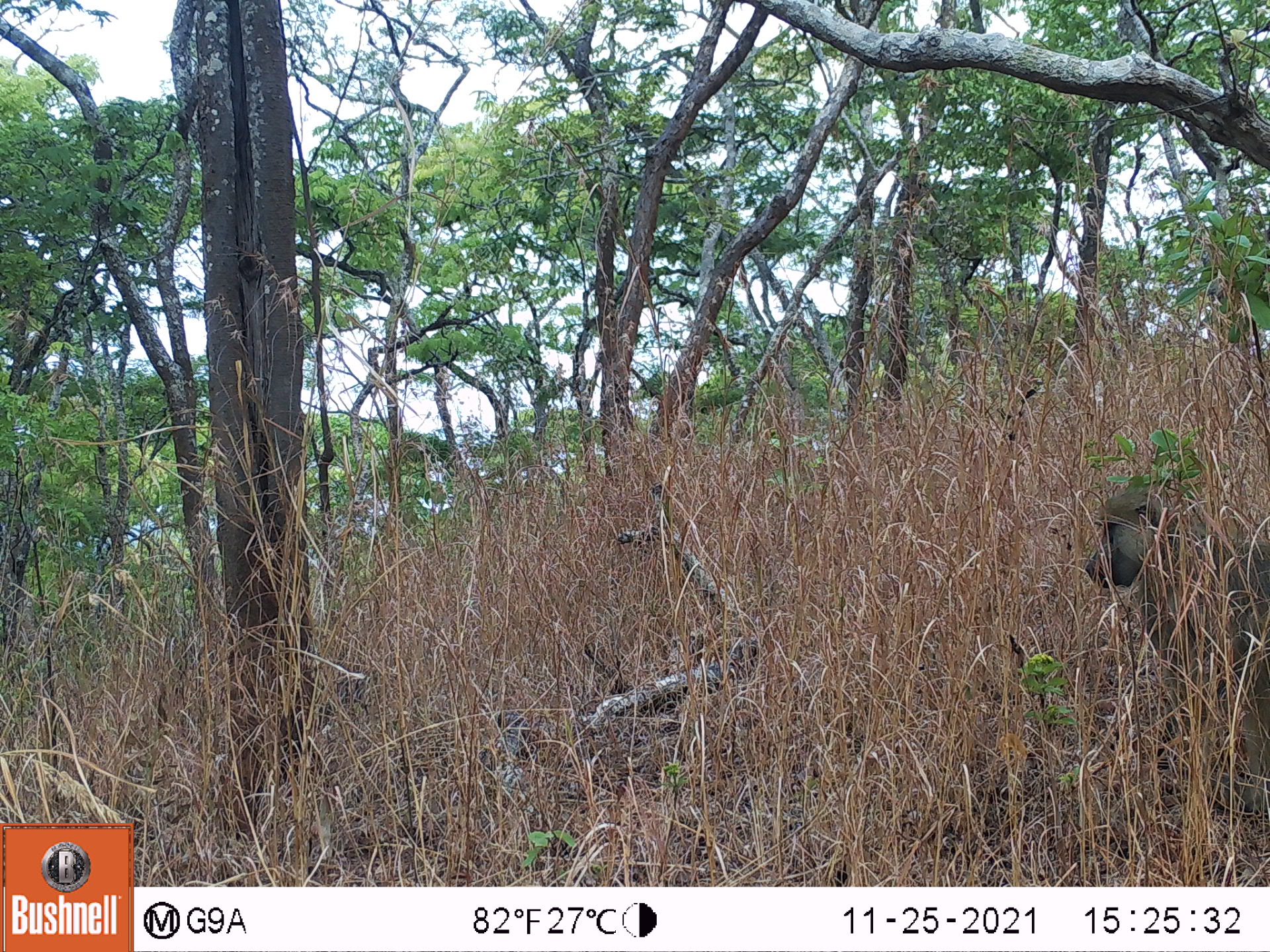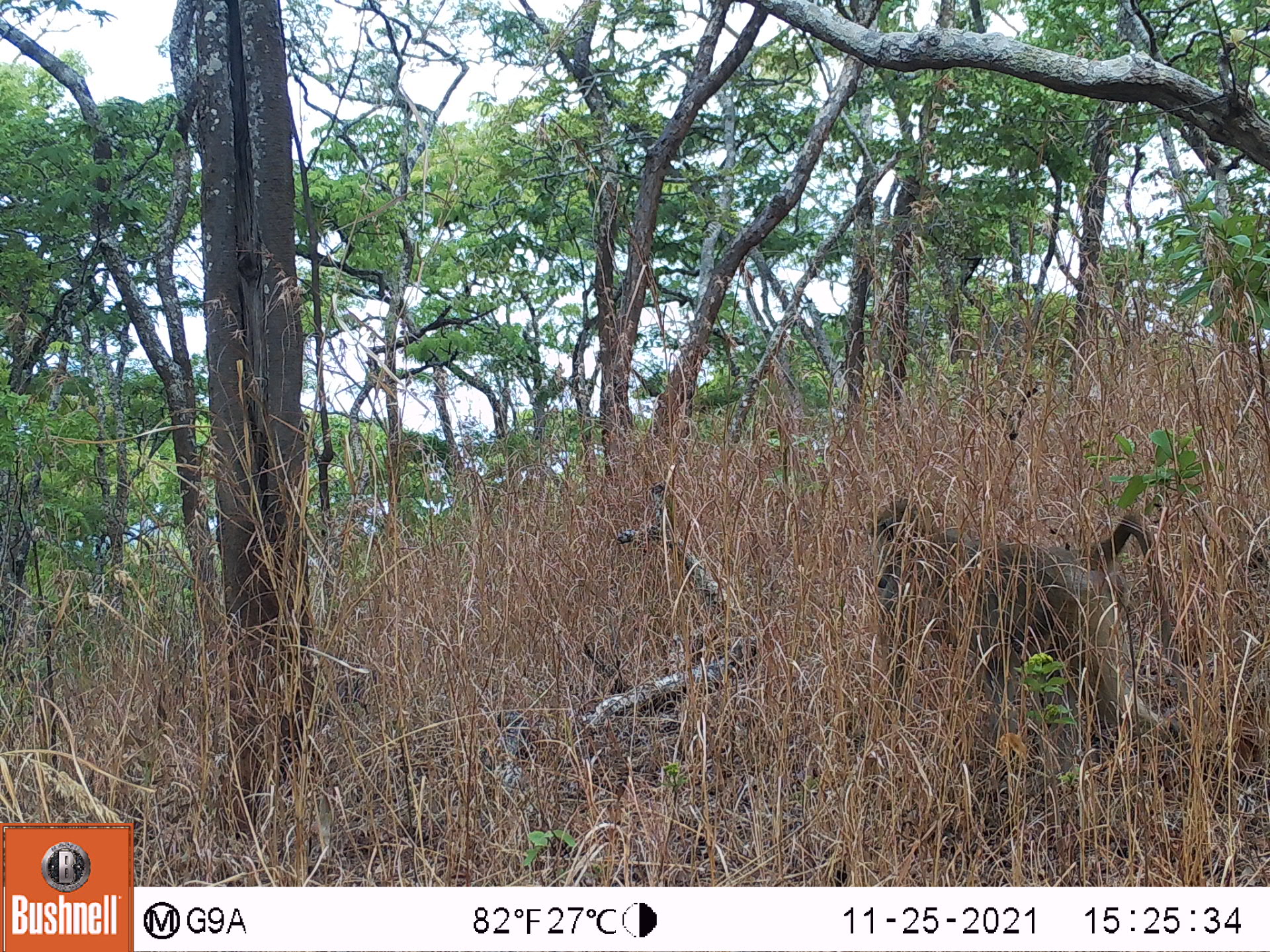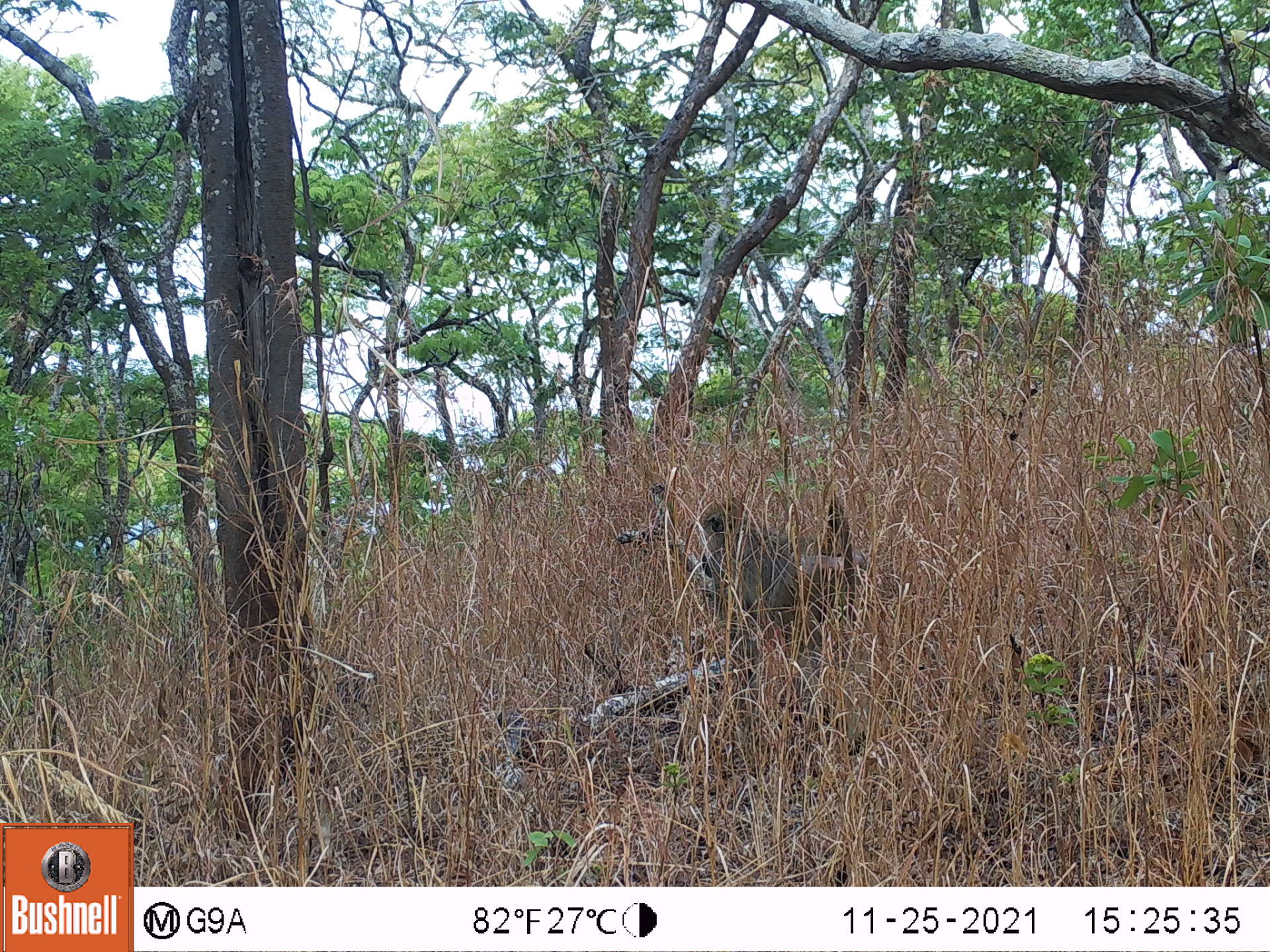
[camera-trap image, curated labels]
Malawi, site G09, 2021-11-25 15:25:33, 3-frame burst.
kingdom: Animalia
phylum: Chordata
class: Mammalia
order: Primates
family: Cercopithecidae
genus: Papio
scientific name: Papio cynocephalus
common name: yellow baboon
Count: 1.